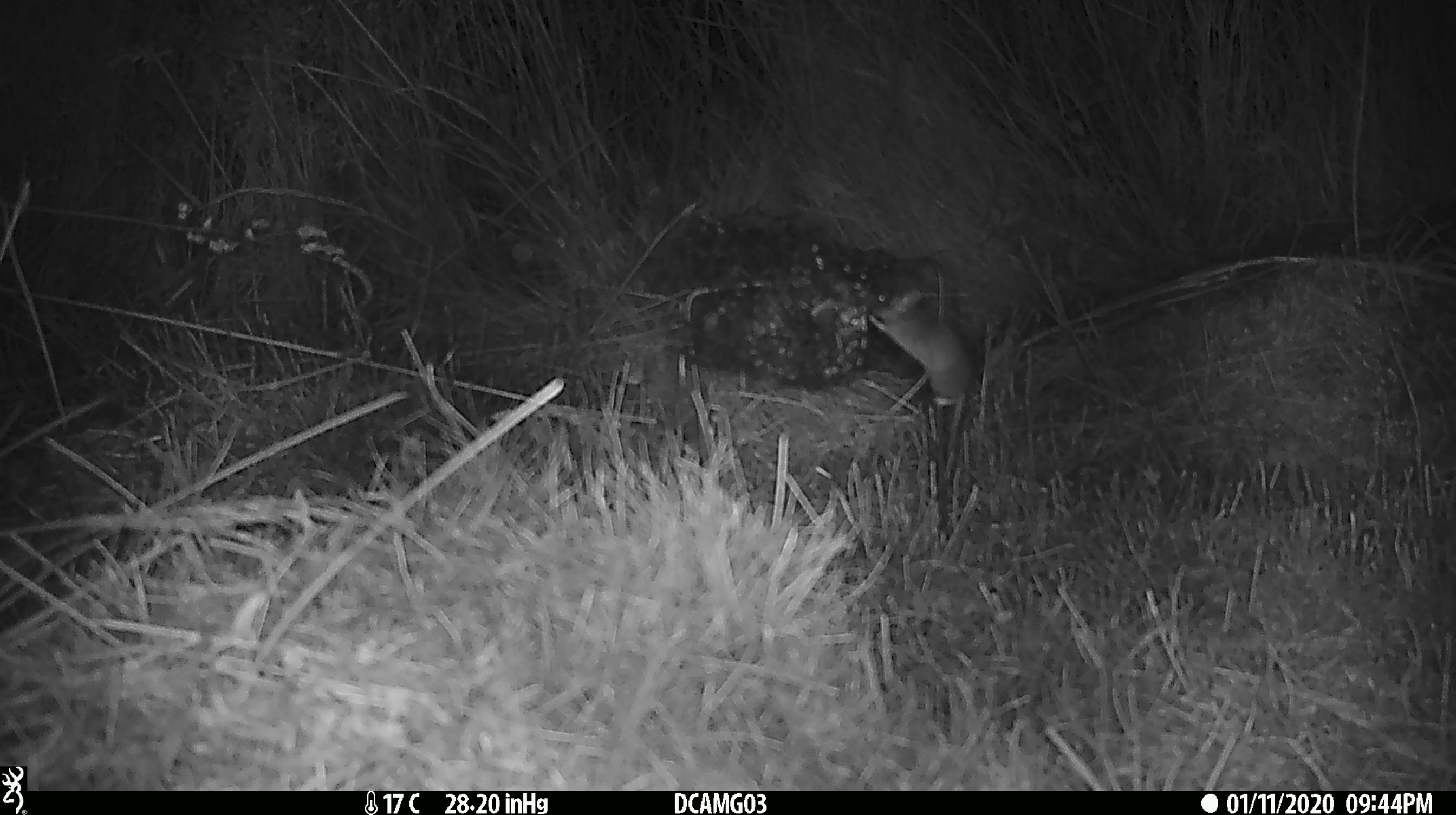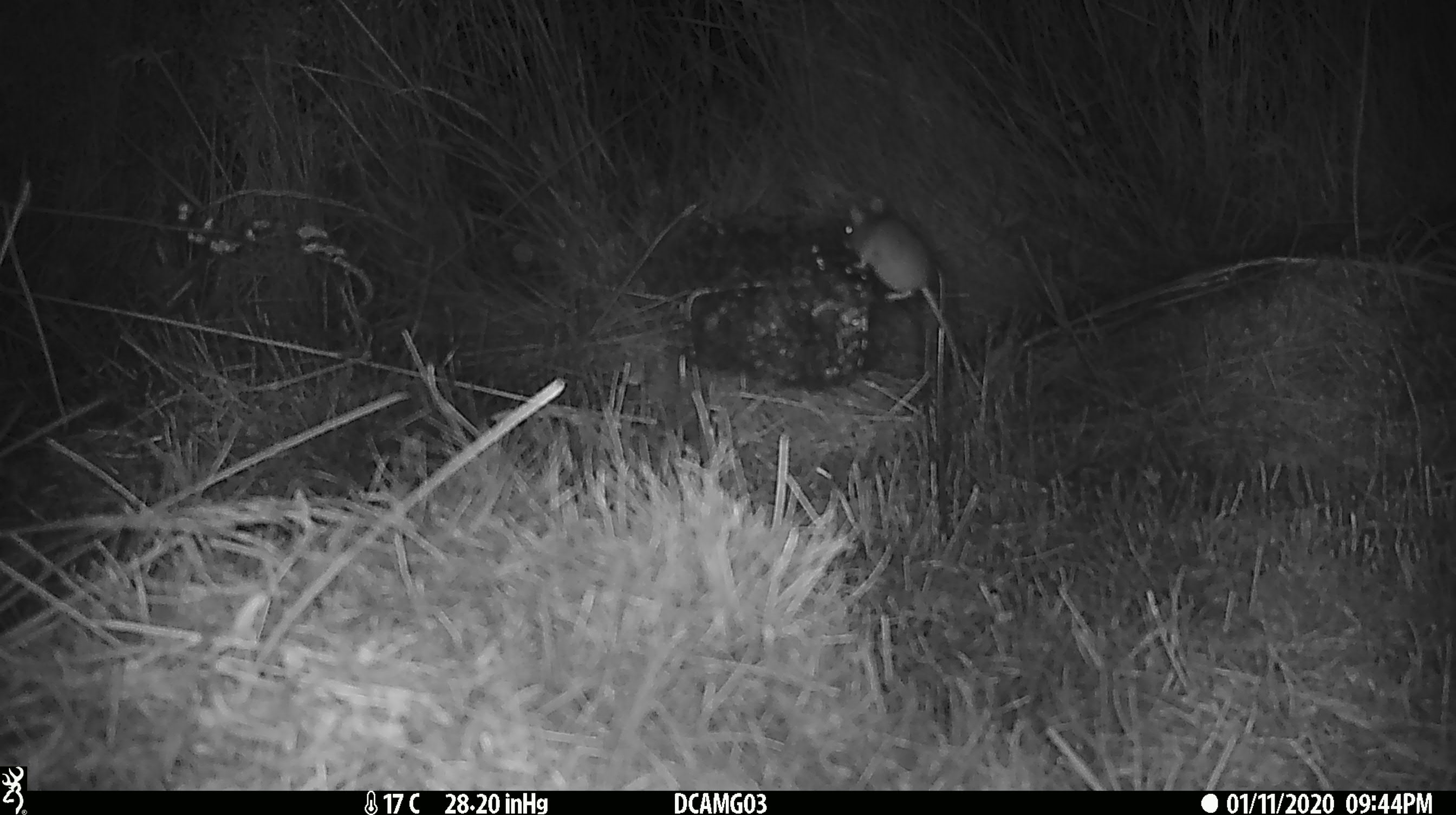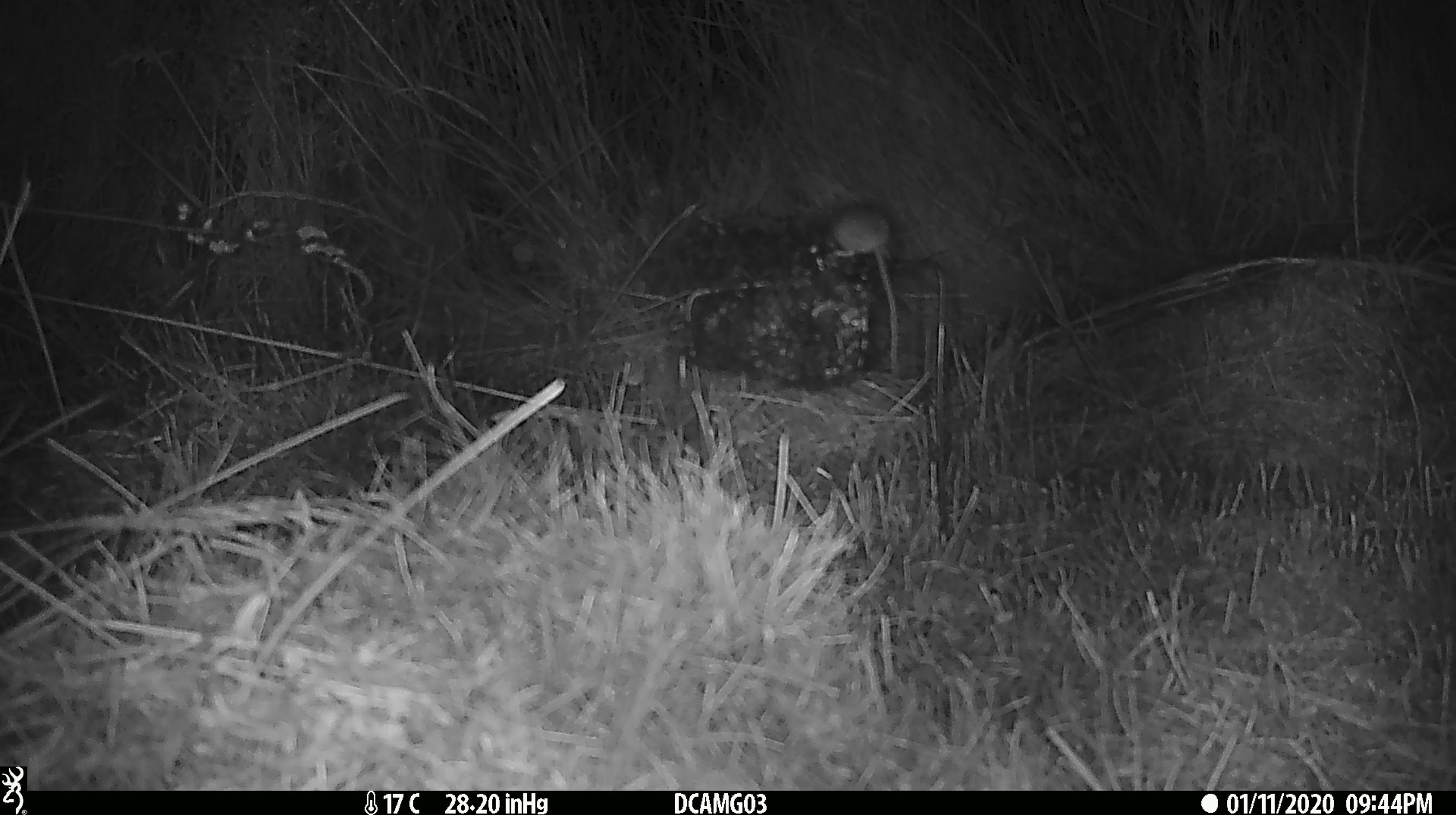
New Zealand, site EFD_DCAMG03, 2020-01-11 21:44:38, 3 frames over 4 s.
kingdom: Animalia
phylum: Chordata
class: Mammalia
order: Rodentia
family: Muridae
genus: Mus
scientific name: Mus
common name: mouse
Mouse (Mus).